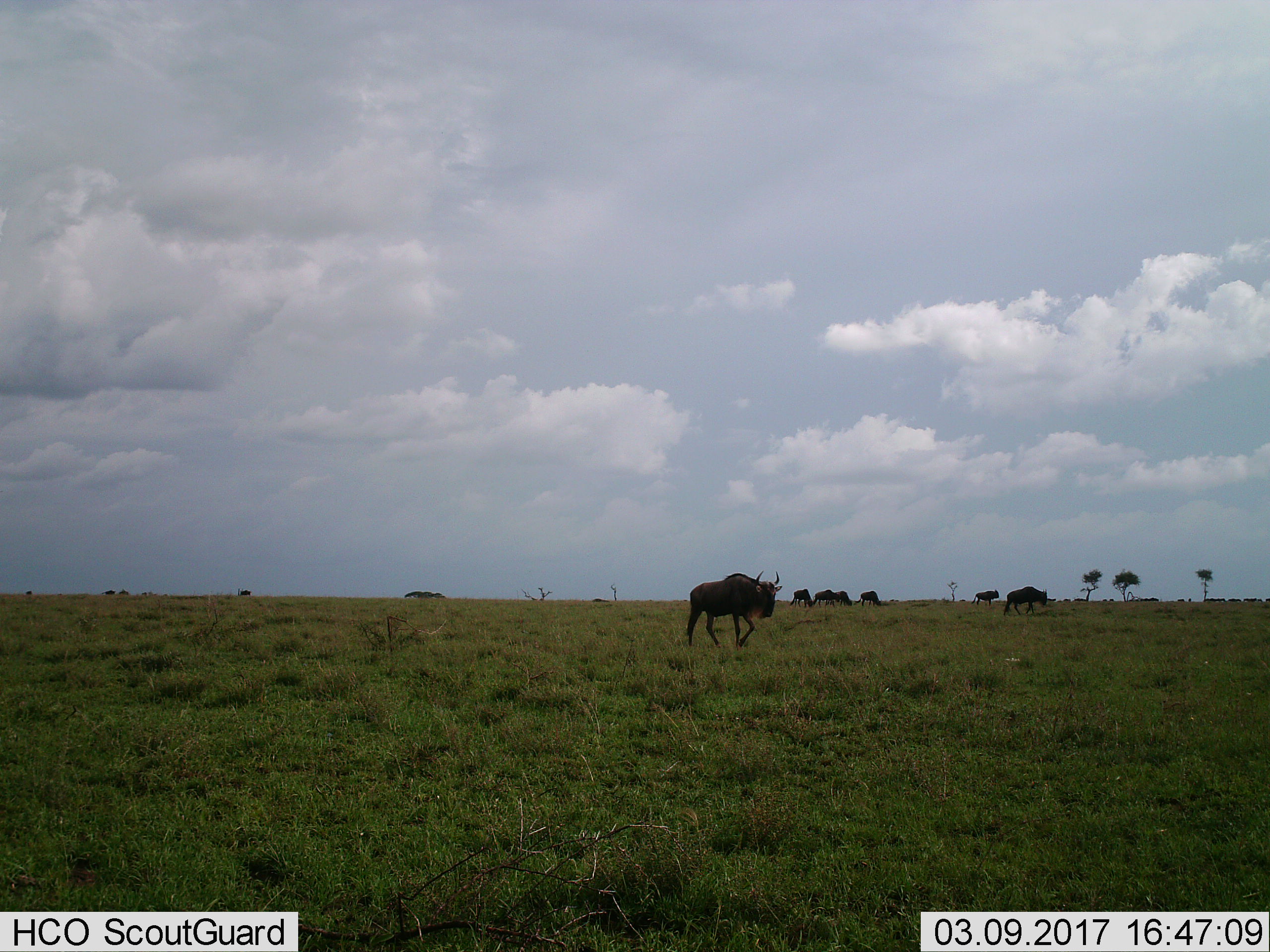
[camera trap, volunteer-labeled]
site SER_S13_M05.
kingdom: Animalia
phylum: Chordata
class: Mammalia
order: Artiodactyla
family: Bovidae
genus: Connochaetes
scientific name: Connochaetes taurinus taurinus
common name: blue wildebeest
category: wildebeestblue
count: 7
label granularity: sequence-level